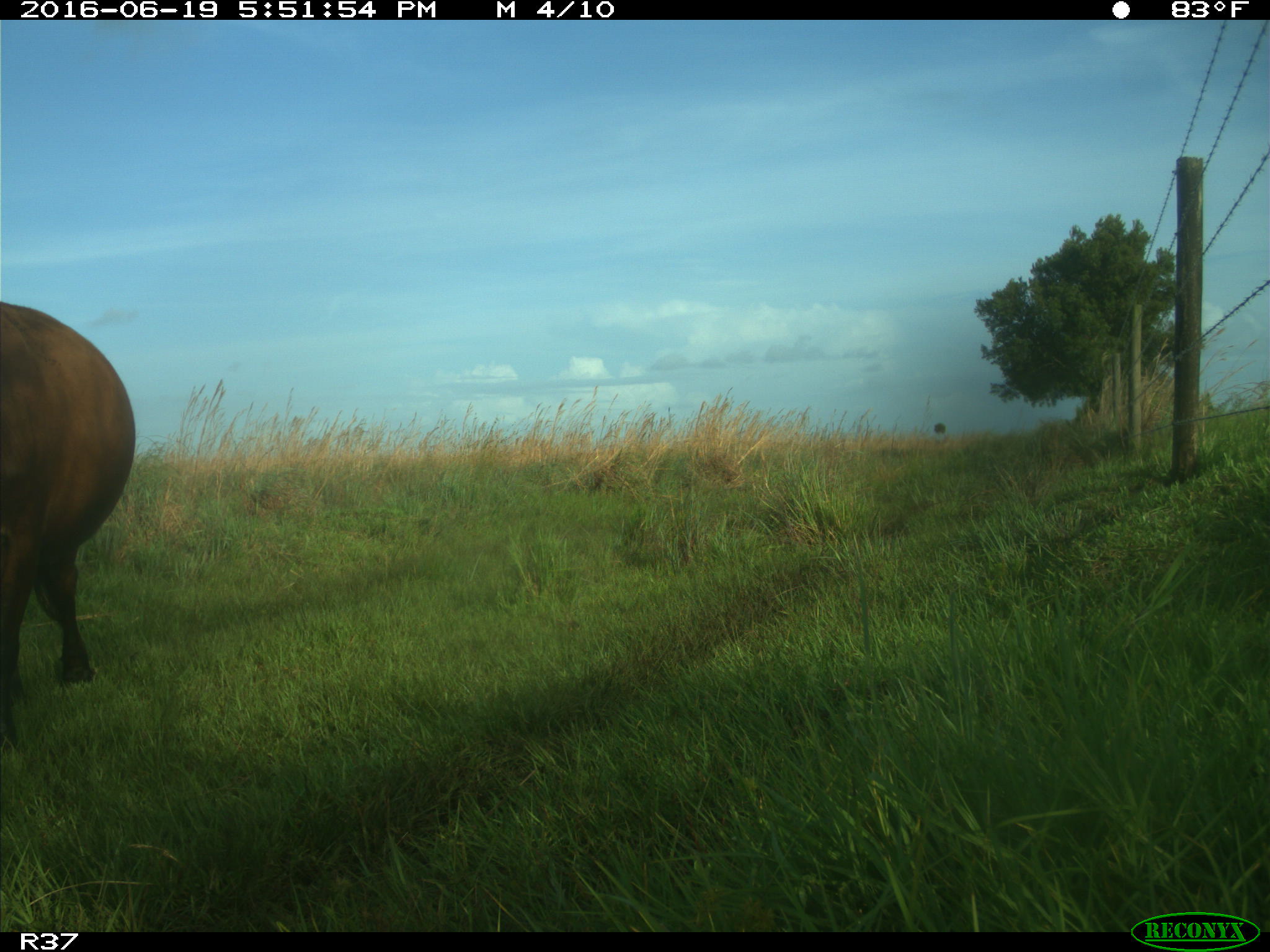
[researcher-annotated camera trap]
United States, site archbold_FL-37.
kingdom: Animalia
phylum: Chordata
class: Mammalia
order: Artiodactyla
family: Bovidae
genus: Bos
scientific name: Bos taurus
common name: domestic cow